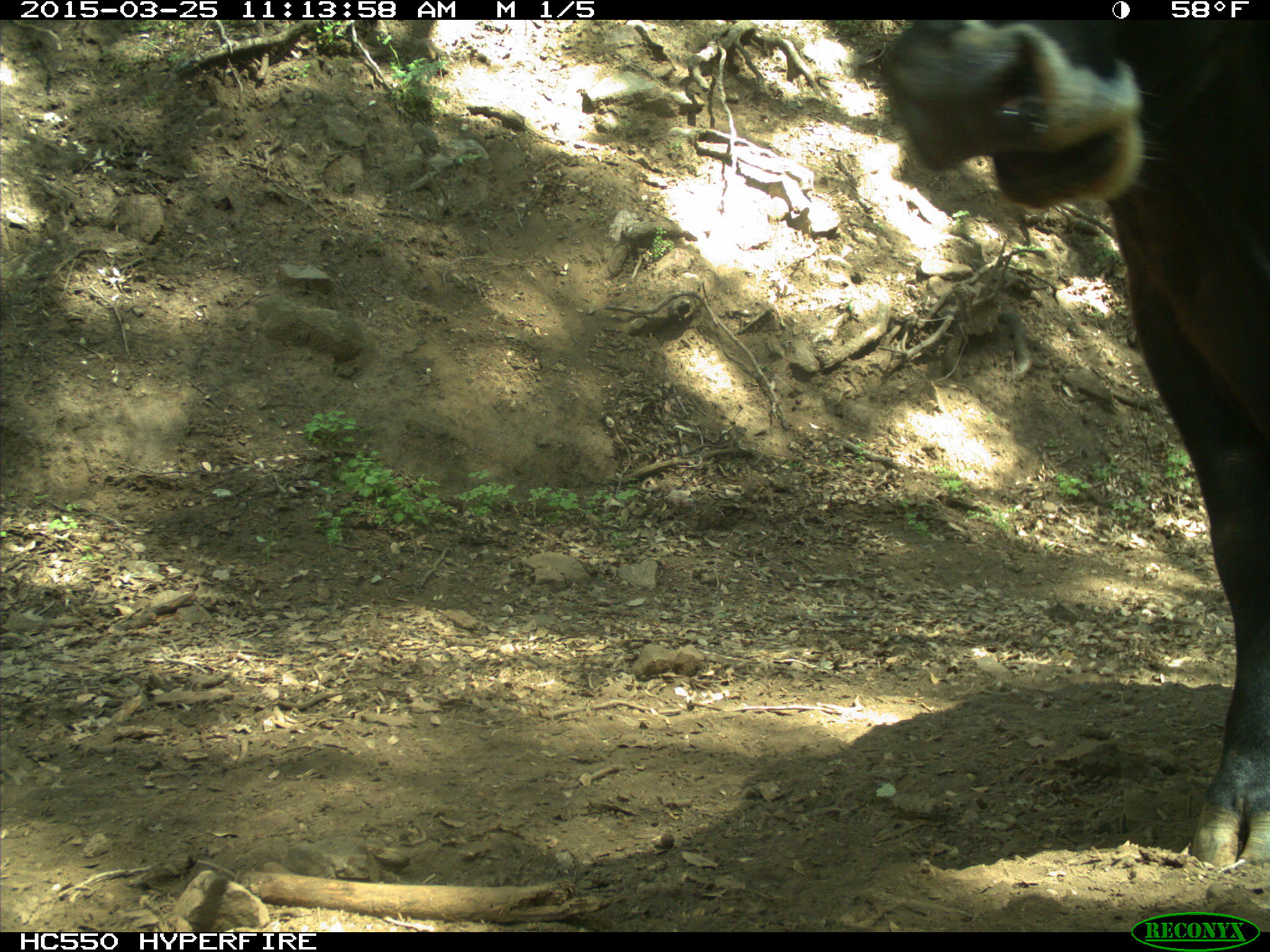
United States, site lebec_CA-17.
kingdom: Animalia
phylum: Chordata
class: Mammalia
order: Artiodactyla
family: Bovidae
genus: Bos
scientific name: Bos taurus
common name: domestic cow